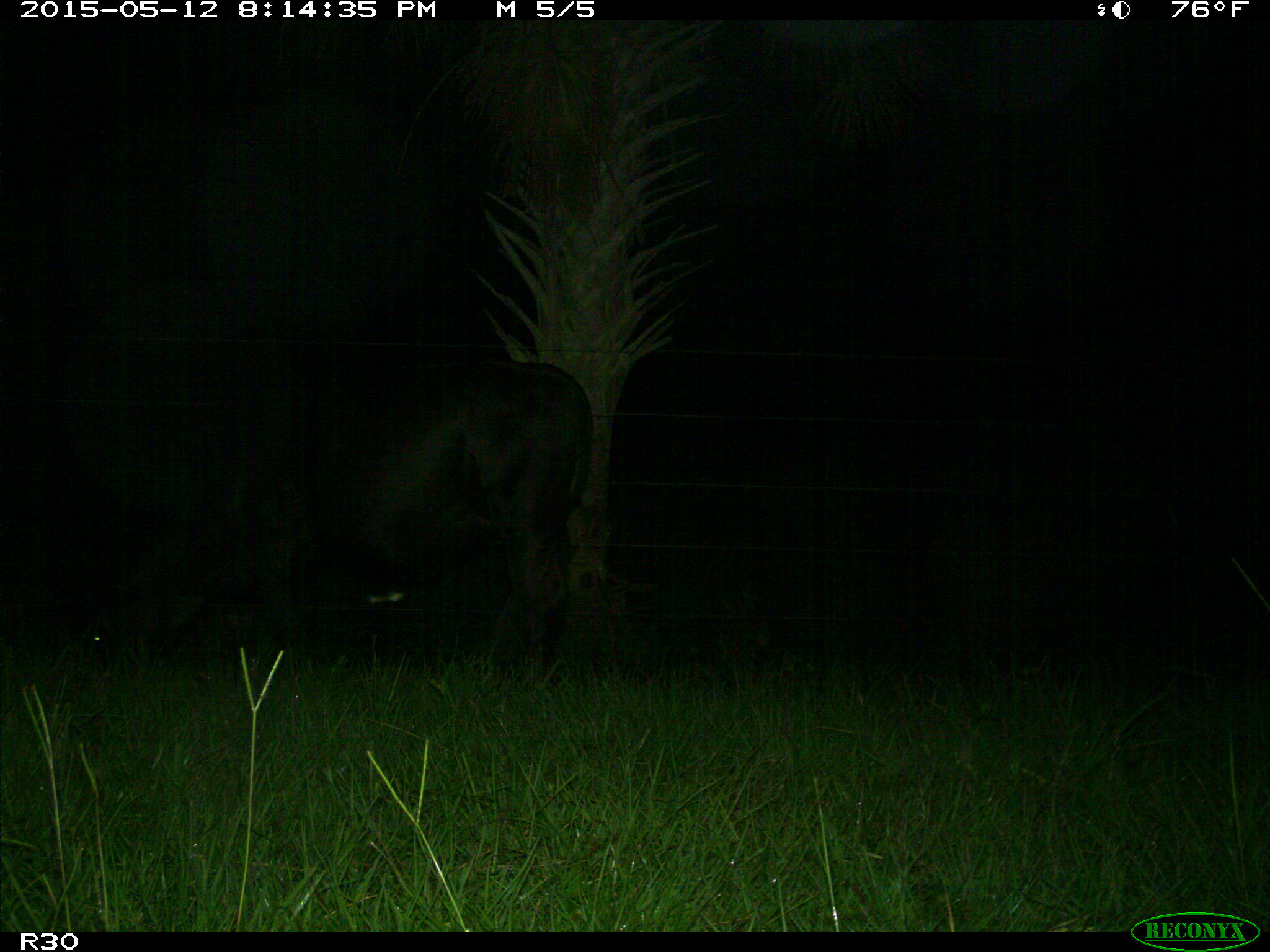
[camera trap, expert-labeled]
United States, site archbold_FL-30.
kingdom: Animalia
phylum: Chordata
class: Mammalia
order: Artiodactyla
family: Bovidae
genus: Bos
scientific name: Bos taurus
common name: domestic cow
Bos taurus (domestic cow).